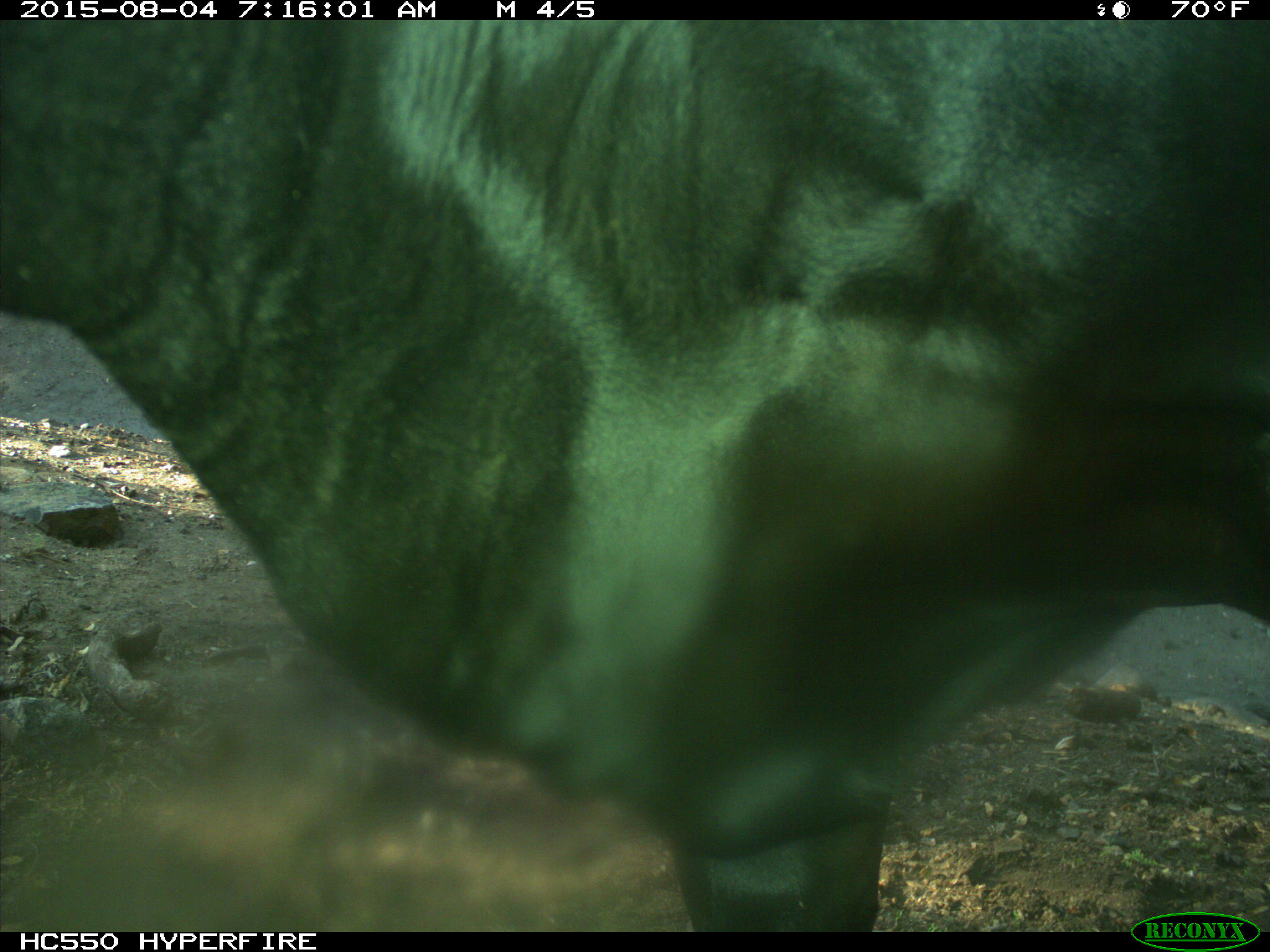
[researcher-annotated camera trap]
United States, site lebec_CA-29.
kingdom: Animalia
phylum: Chordata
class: Mammalia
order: Artiodactyla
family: Bovidae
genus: Bos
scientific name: Bos taurus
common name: domestic cow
Bos taurus (domestic cow).